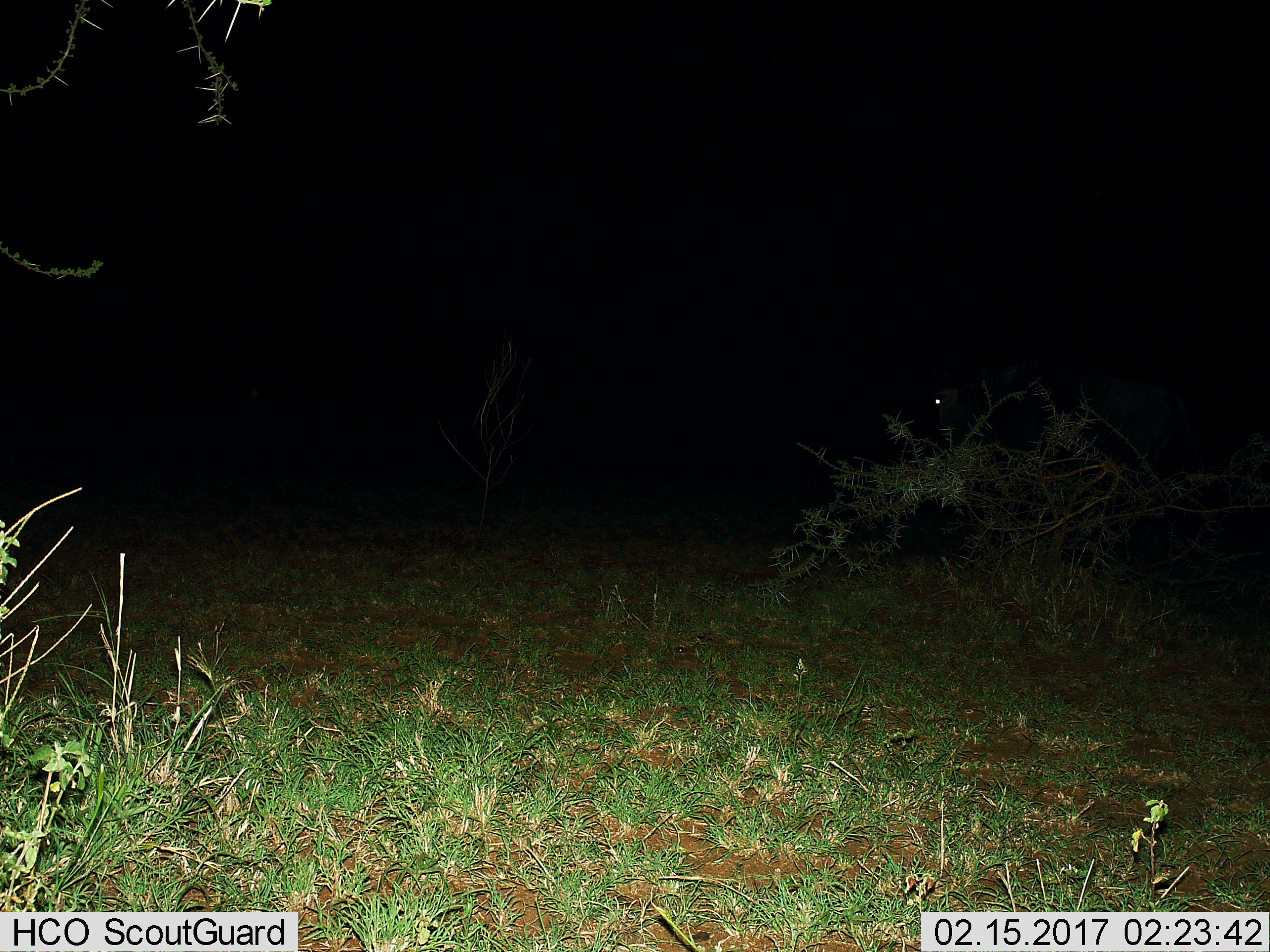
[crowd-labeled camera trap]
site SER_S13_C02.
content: unidentified animal